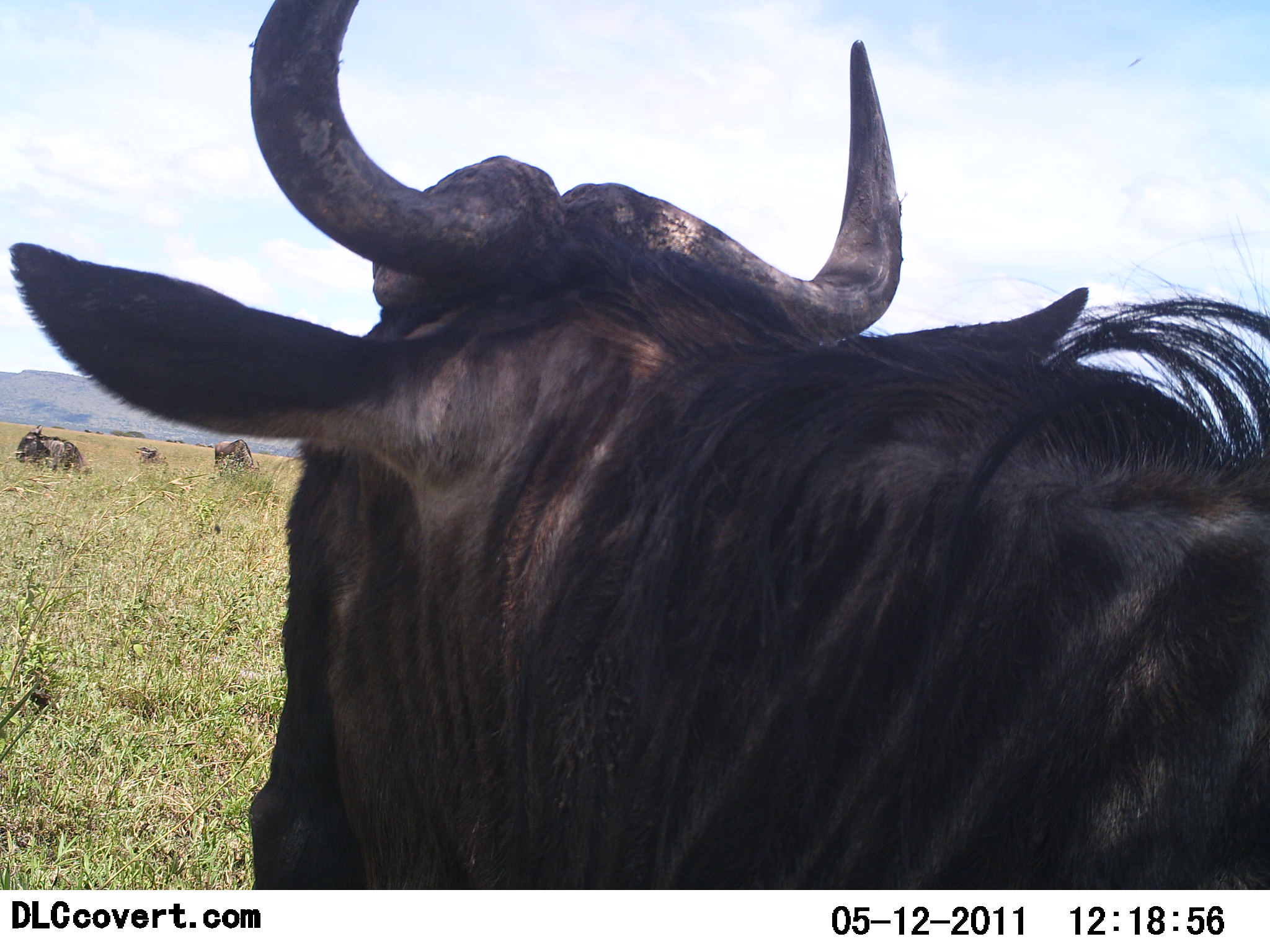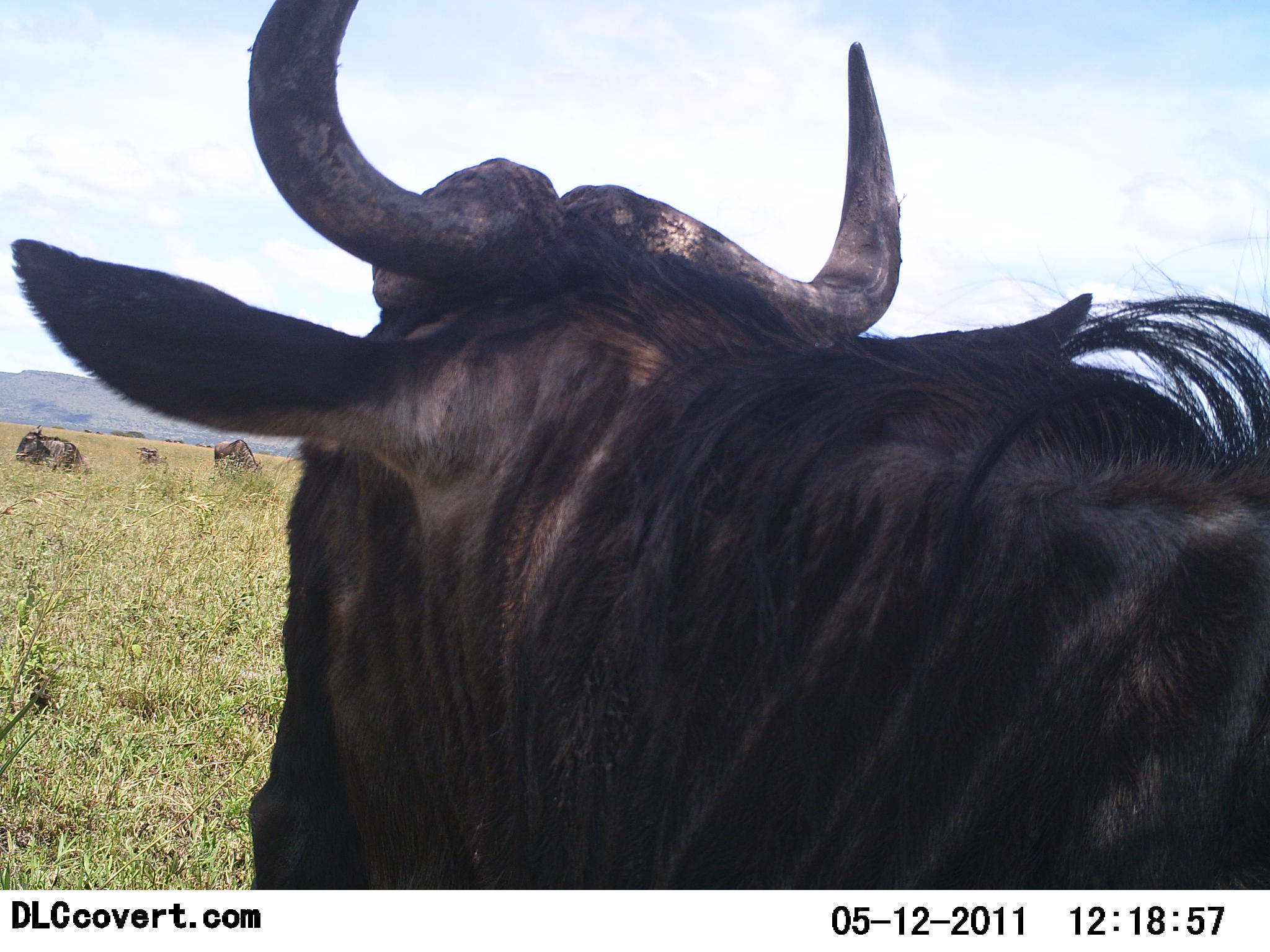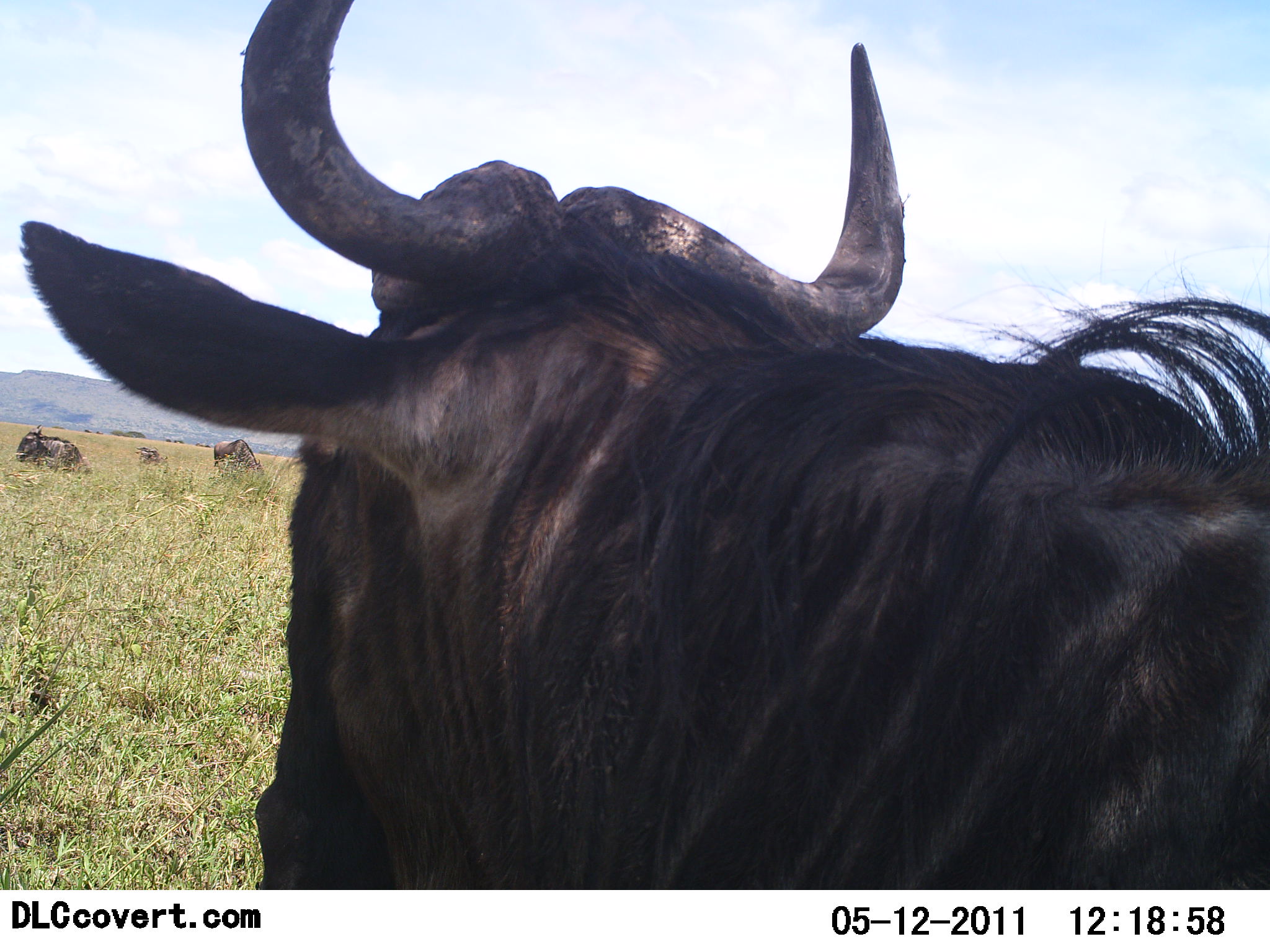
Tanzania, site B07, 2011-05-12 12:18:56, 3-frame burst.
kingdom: Animalia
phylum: Chordata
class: Mammalia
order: Artiodactyla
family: Bovidae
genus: Connochaetes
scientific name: Connochaetes taurinus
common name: blue wildebeest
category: wildebeest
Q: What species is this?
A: Wildebeest (blue wildebeest) (Connochaetes taurinus).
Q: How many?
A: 1.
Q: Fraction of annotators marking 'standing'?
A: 100%.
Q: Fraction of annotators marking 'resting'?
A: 17%.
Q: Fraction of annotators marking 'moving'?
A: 0%.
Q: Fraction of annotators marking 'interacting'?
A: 0%.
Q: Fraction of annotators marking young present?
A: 0%.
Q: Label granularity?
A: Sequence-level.